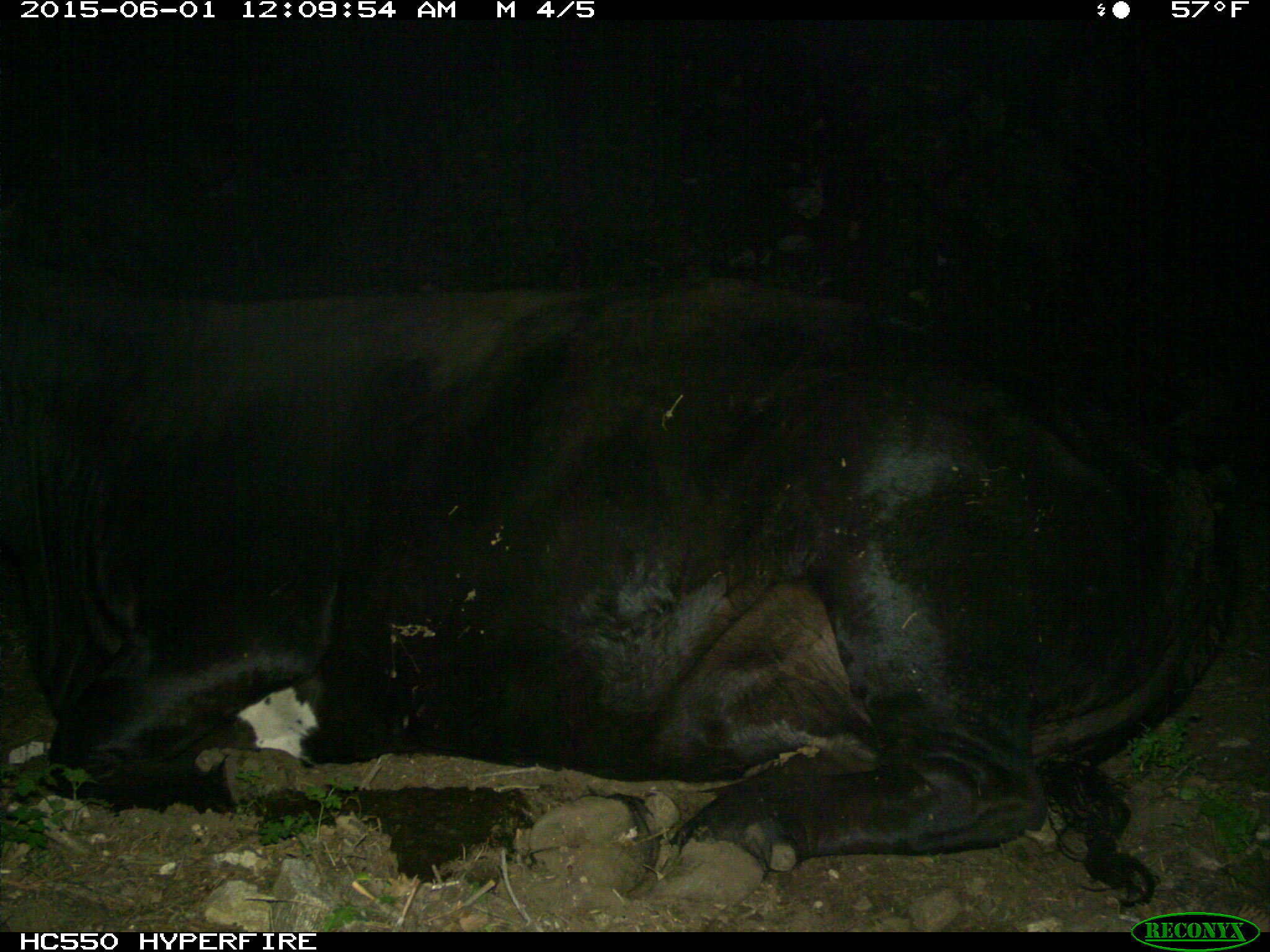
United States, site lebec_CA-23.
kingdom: Animalia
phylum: Chordata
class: Mammalia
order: Artiodactyla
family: Bovidae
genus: Bos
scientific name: Bos taurus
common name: domestic cow